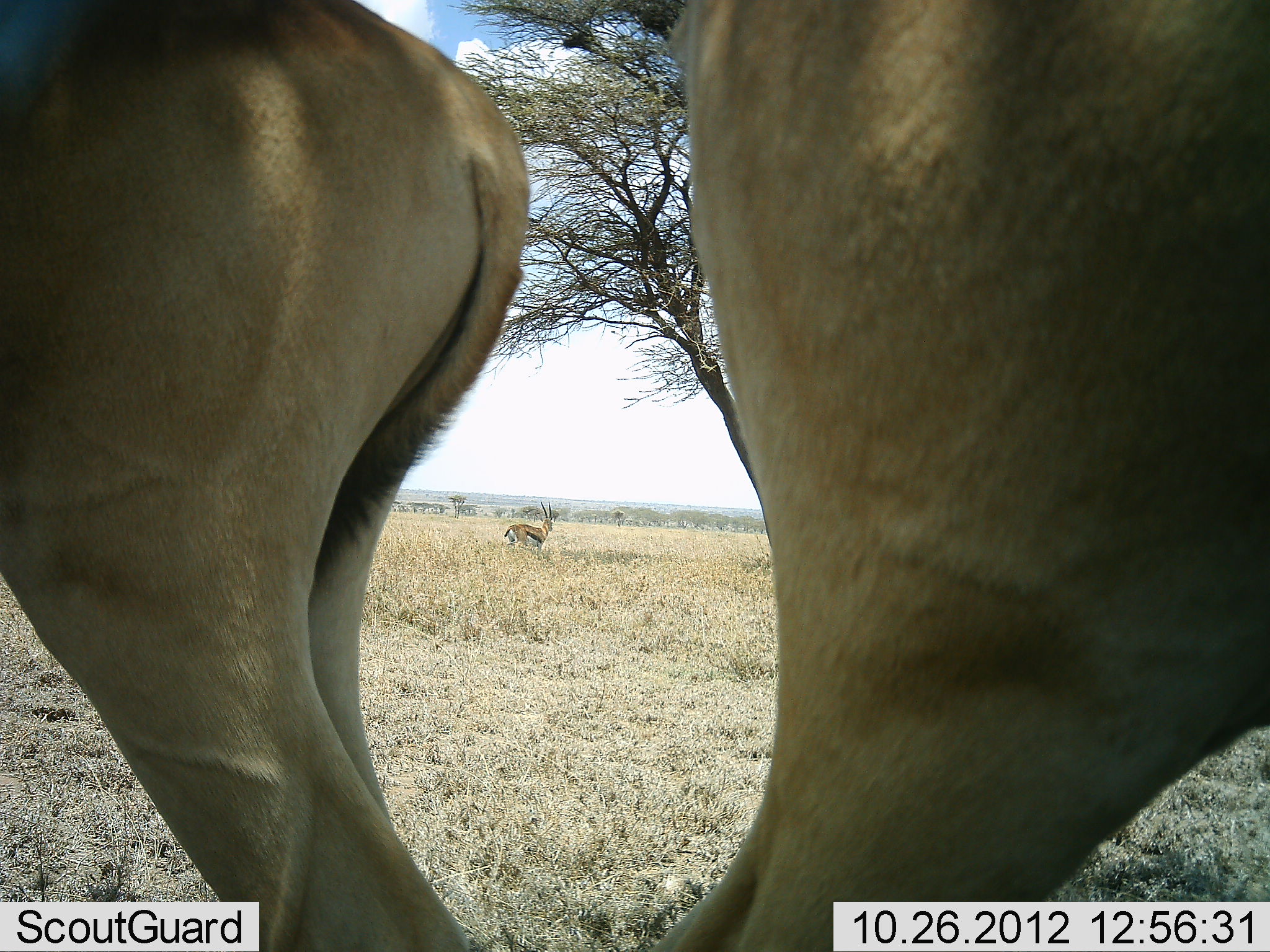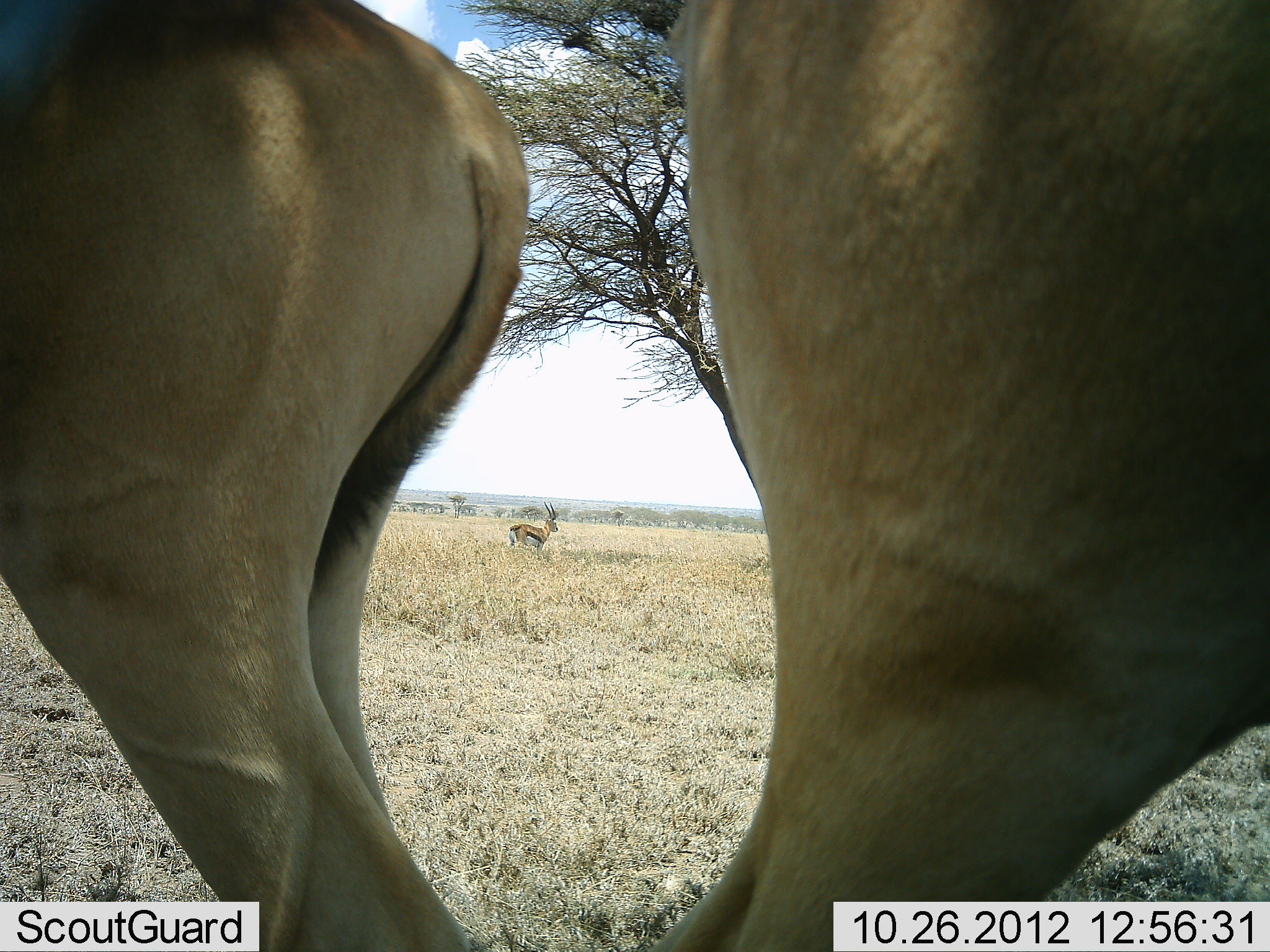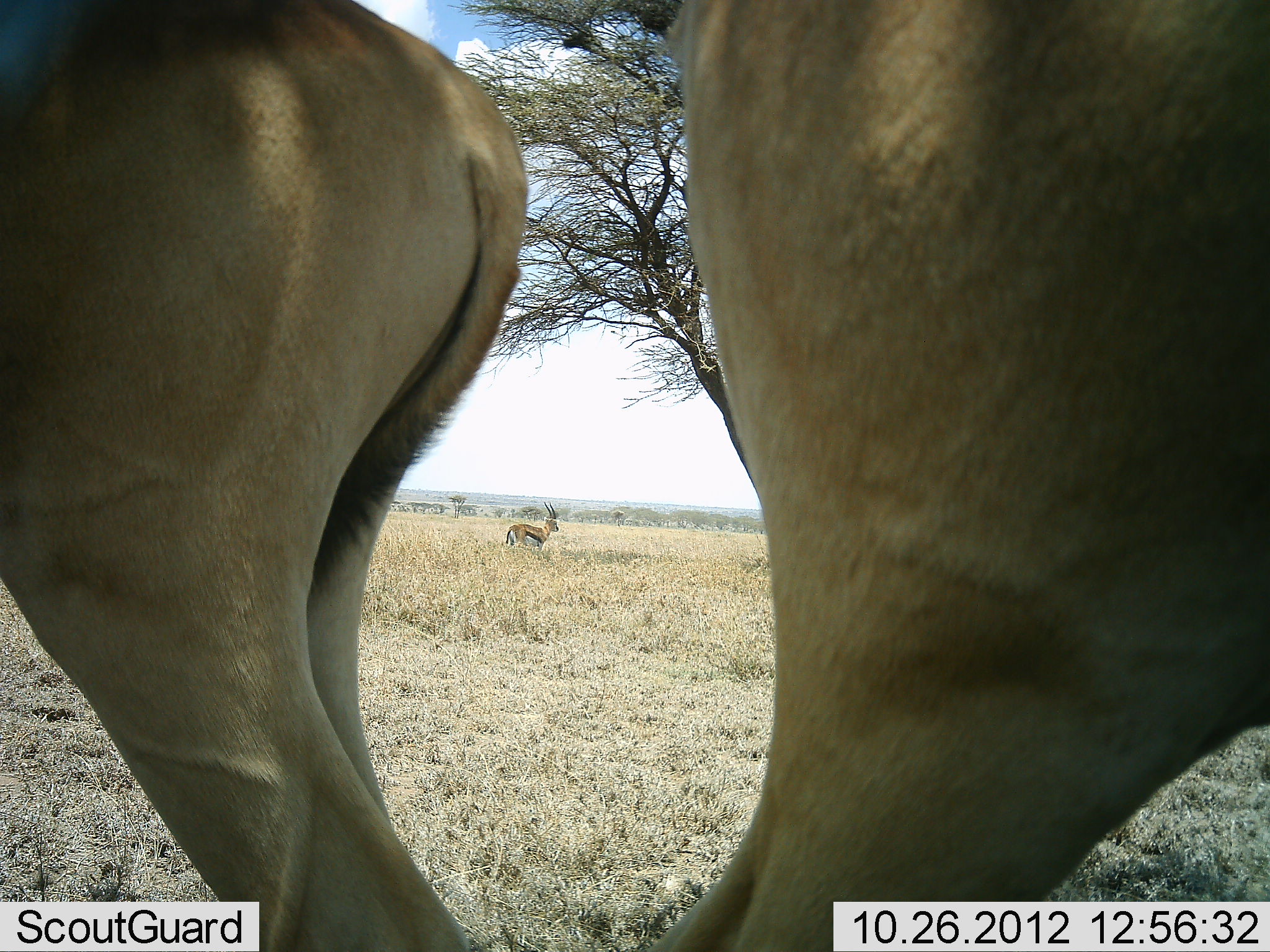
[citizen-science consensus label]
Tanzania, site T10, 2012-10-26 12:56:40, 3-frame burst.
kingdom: Animalia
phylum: Chordata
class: Mammalia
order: Artiodactyla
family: Bovidae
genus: Eudorcas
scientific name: Eudorcas thomsonii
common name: thomson's gazelle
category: gazellethomsons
Gazellethomsons (thomson's gazelle) (Eudorcas thomsonii), count 1. Behavior (volunteer vote fractions): standing 95%, resting 0%, moving 9%, interacting 0%. Young present (vote fraction): 0%. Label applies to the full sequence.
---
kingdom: Animalia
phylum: Chordata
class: Mammalia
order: Artiodactyla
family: Bovidae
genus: Alcelaphus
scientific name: Alcelaphus buselaphus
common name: hartebeest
Hartebeest (Alcelaphus buselaphus), count 2. Behavior (volunteer vote fractions): standing 100%, resting 0%, moving 0%, interacting 0%. Young present (vote fraction): 0%. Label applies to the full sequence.